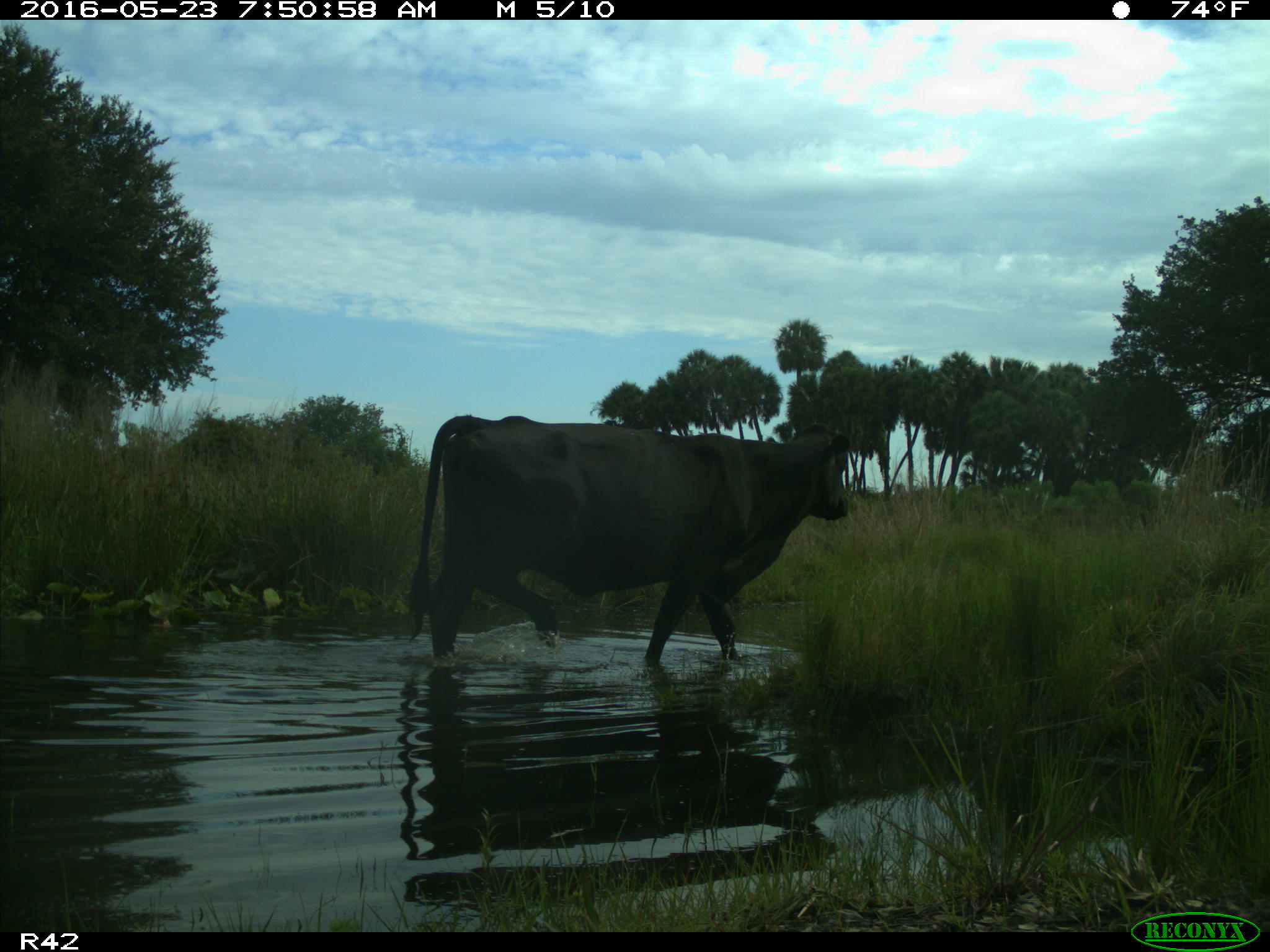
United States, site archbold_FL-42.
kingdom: Animalia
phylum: Chordata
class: Mammalia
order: Artiodactyla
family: Bovidae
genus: Bos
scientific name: Bos taurus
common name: domestic cow